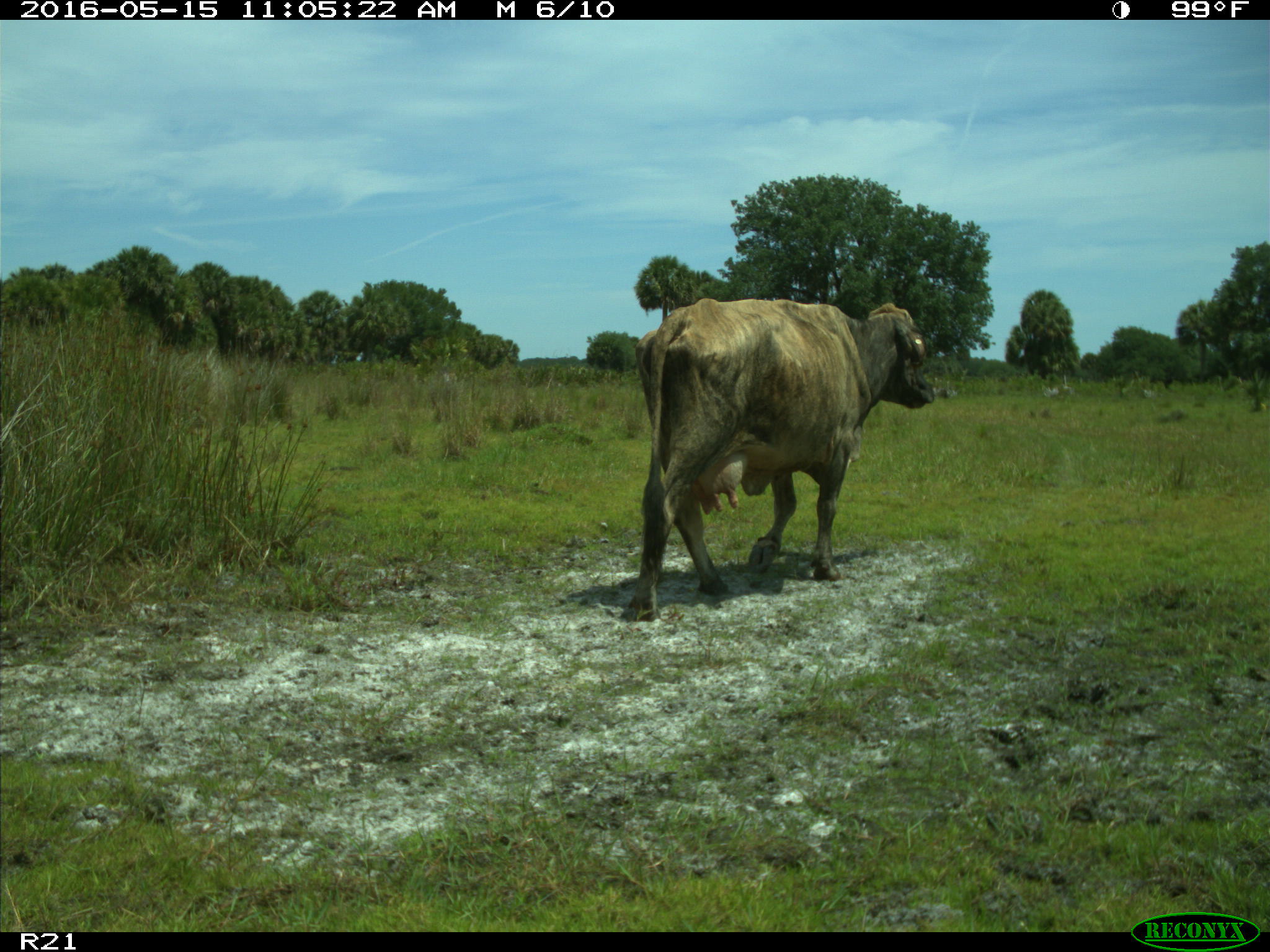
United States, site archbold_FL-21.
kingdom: Animalia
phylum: Chordata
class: Mammalia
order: Artiodactyla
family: Bovidae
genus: Bos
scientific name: Bos taurus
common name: domestic cow